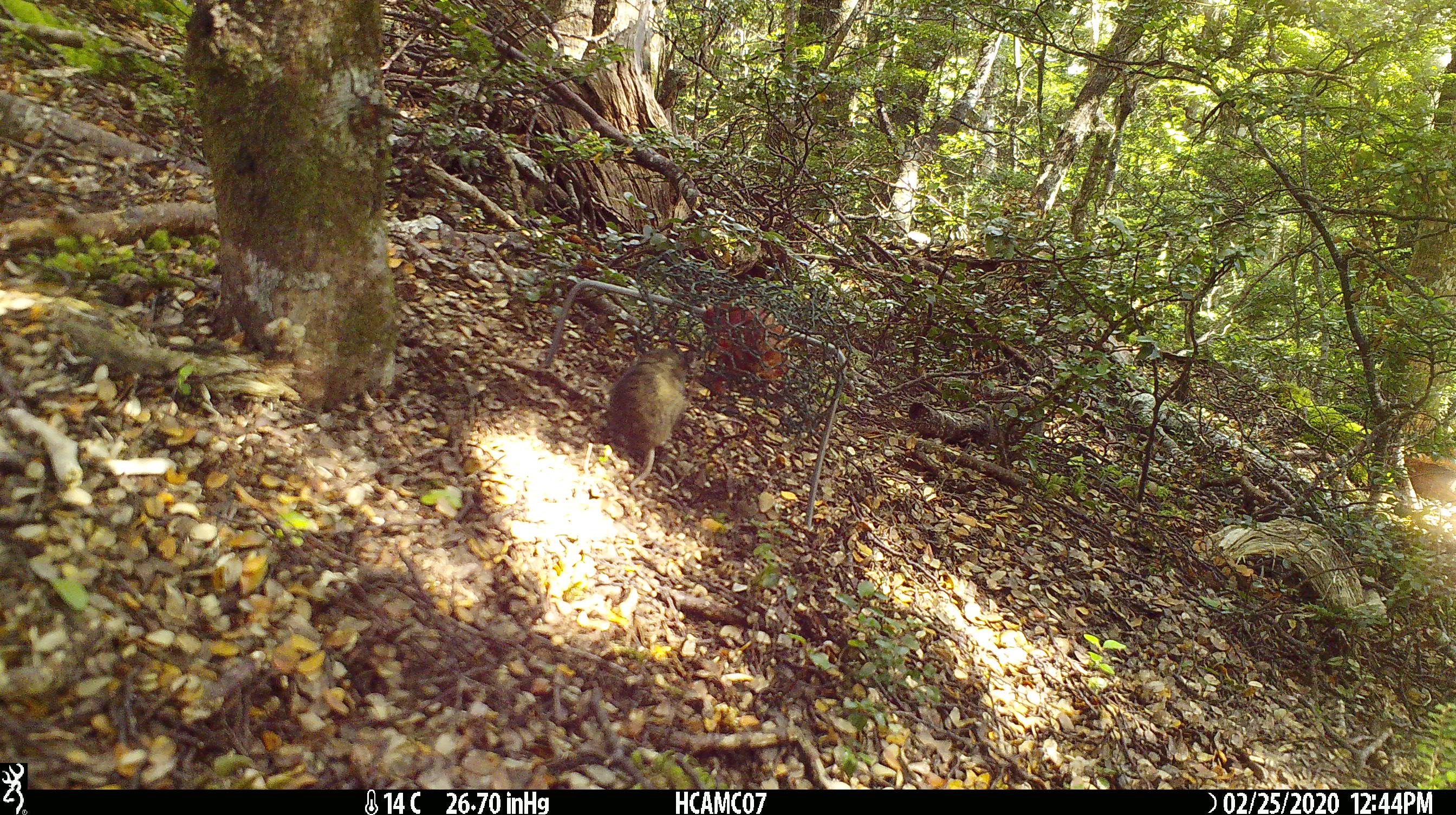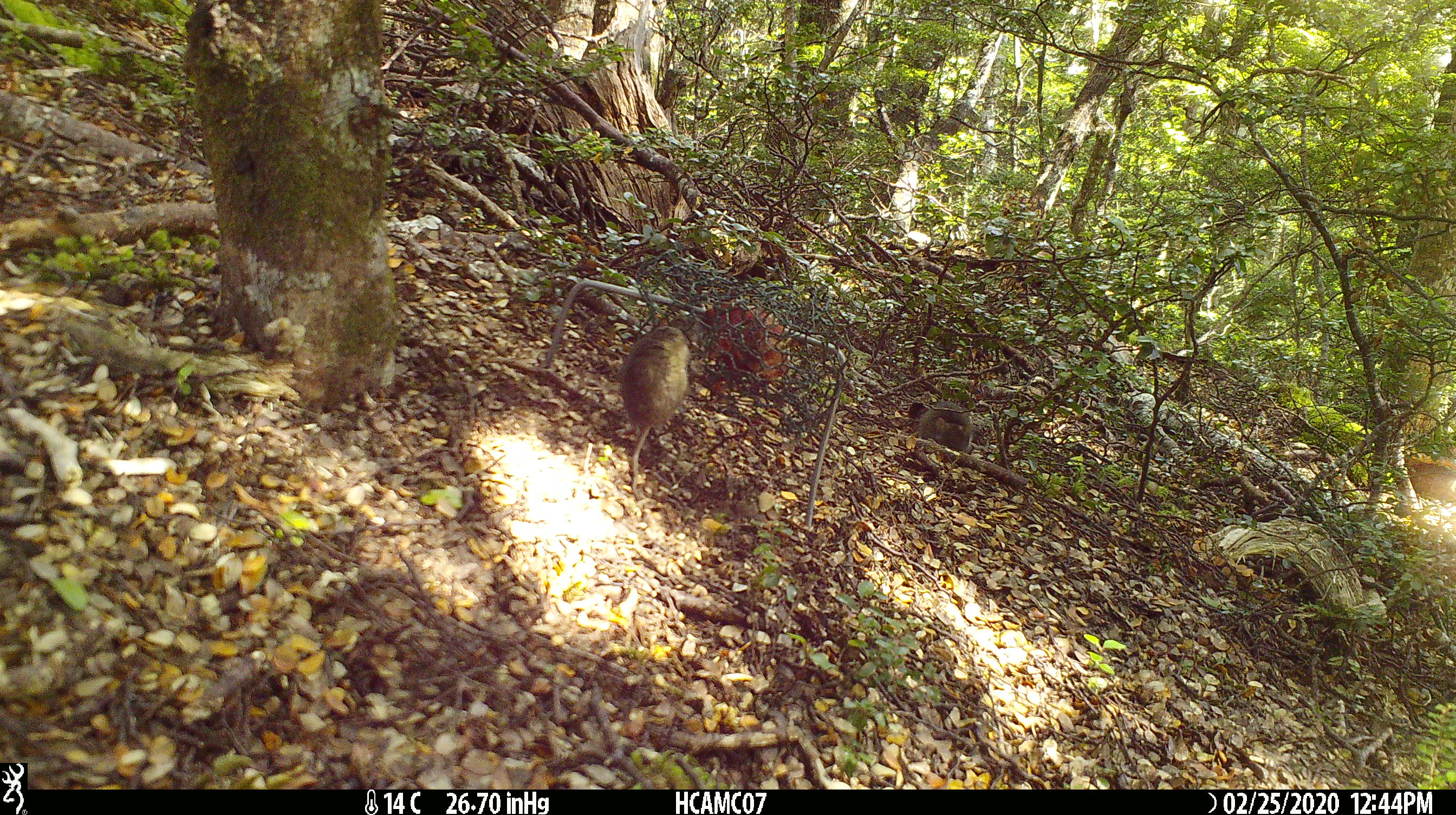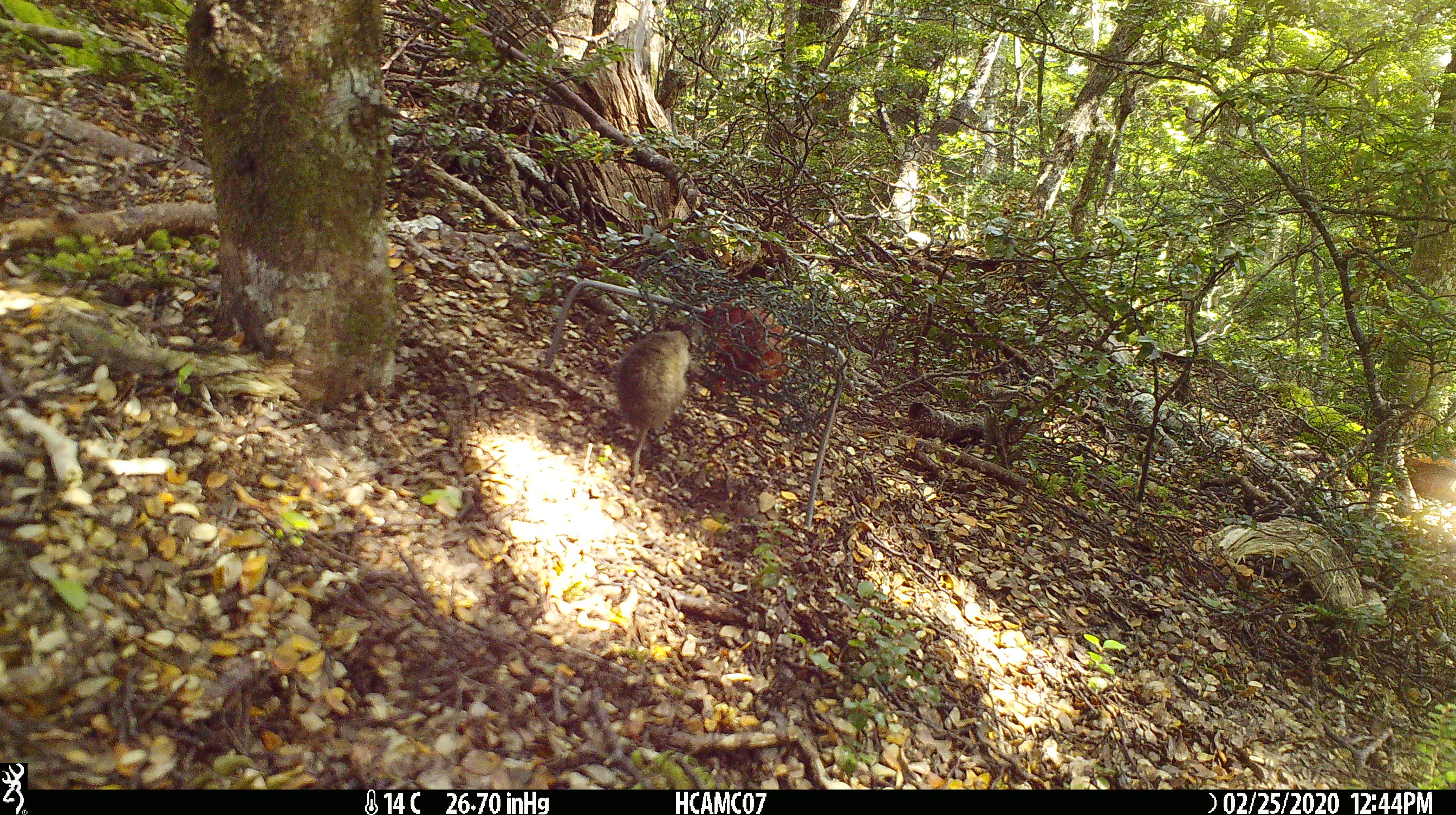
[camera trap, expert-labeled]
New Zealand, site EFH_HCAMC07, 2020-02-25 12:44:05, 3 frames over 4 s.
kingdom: Animalia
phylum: Chordata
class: Mammalia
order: Rodentia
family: Muridae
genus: Mus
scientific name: Mus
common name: mouse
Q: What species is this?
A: Mouse (Mus).